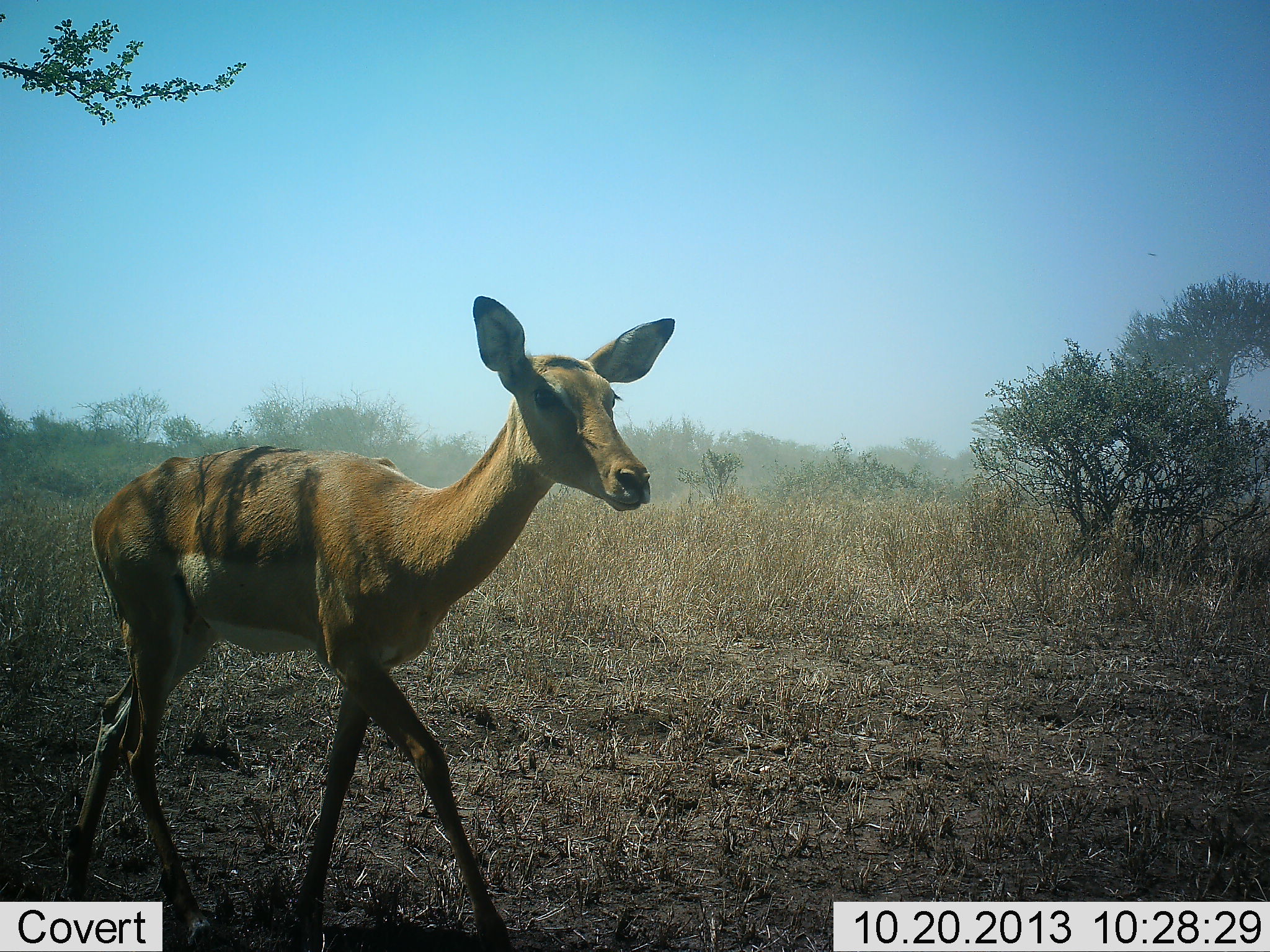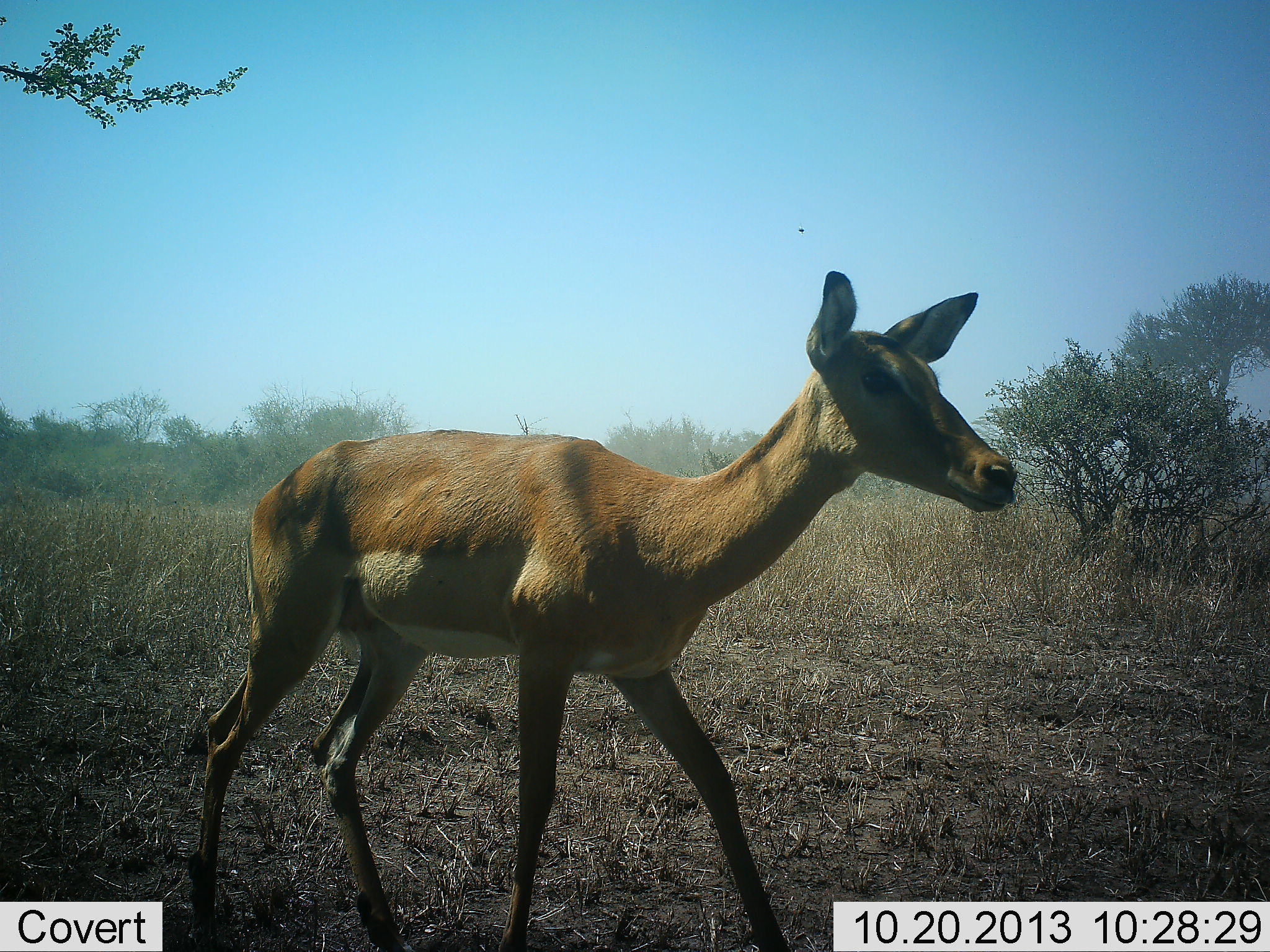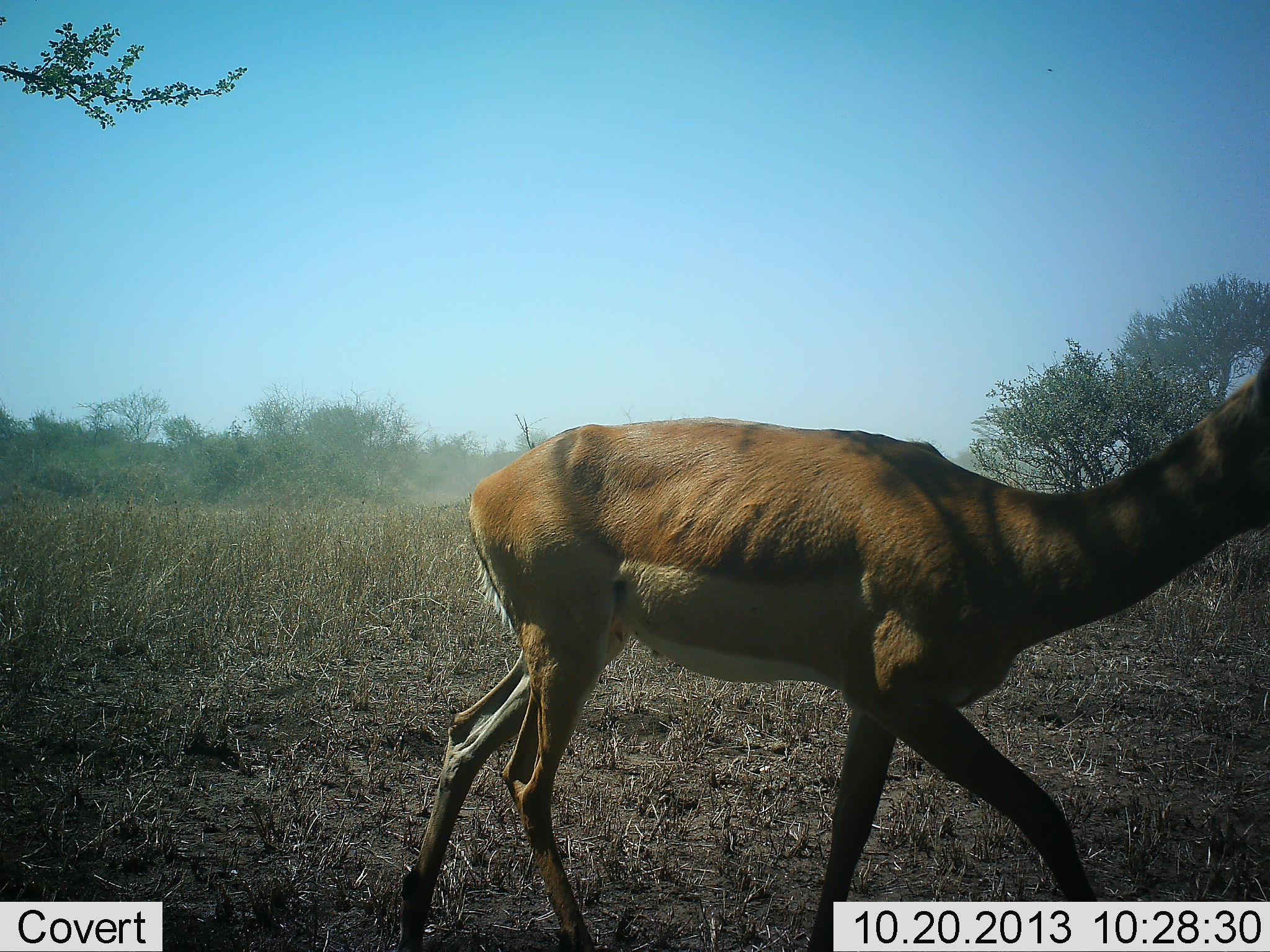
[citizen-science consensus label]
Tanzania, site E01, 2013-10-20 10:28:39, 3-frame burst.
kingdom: Animalia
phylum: Chordata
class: Mammalia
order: Artiodactyla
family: Bovidae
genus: Aepyceros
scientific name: Aepyceros melampus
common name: impala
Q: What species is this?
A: Impala (Aepyceros melampus).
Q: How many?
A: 1.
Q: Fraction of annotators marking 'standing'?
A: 0%.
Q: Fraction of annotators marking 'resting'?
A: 0%.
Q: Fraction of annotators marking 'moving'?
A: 100%.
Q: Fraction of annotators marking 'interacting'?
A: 0%.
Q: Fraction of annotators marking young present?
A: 0%.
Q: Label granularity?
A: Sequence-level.